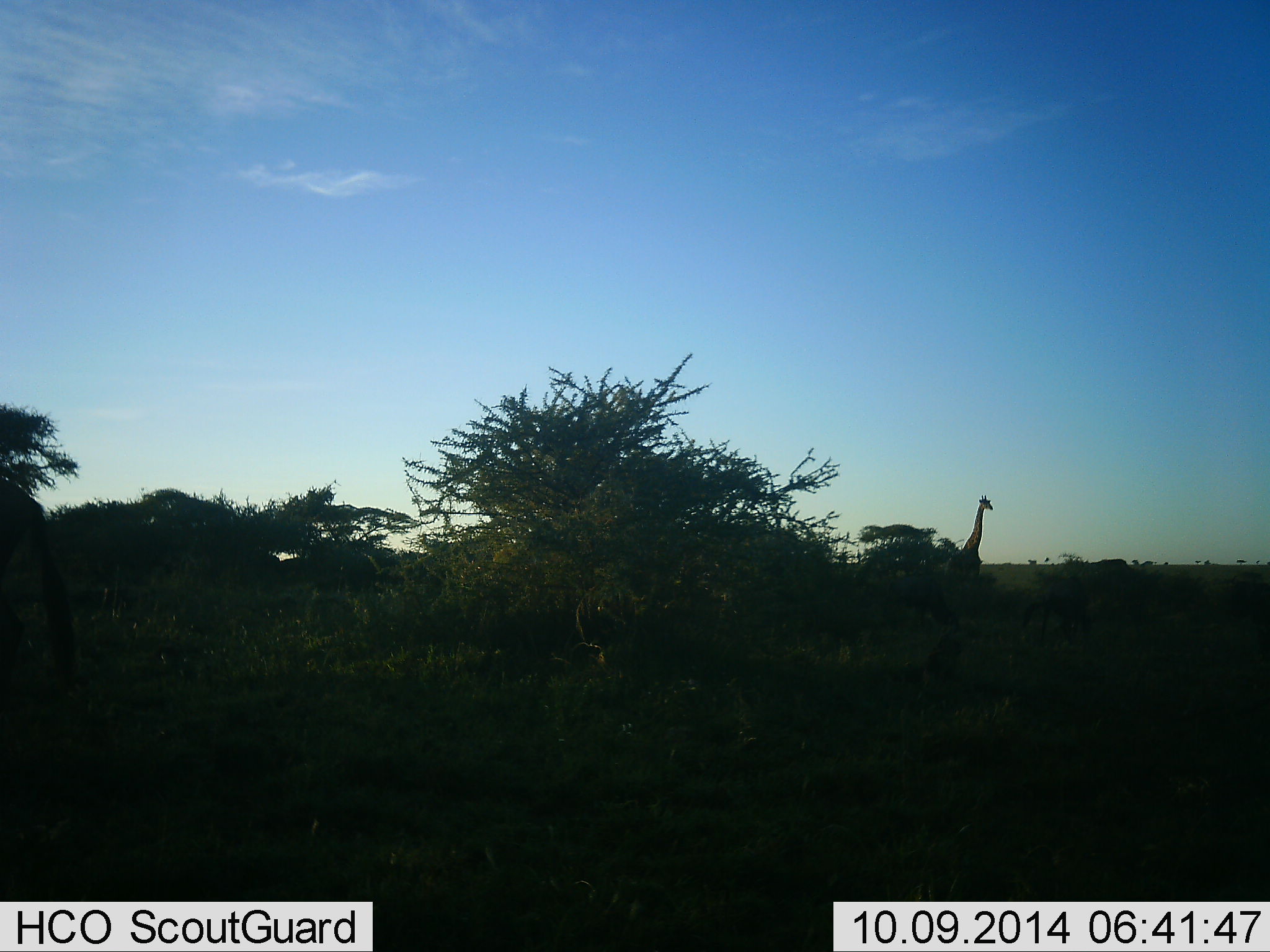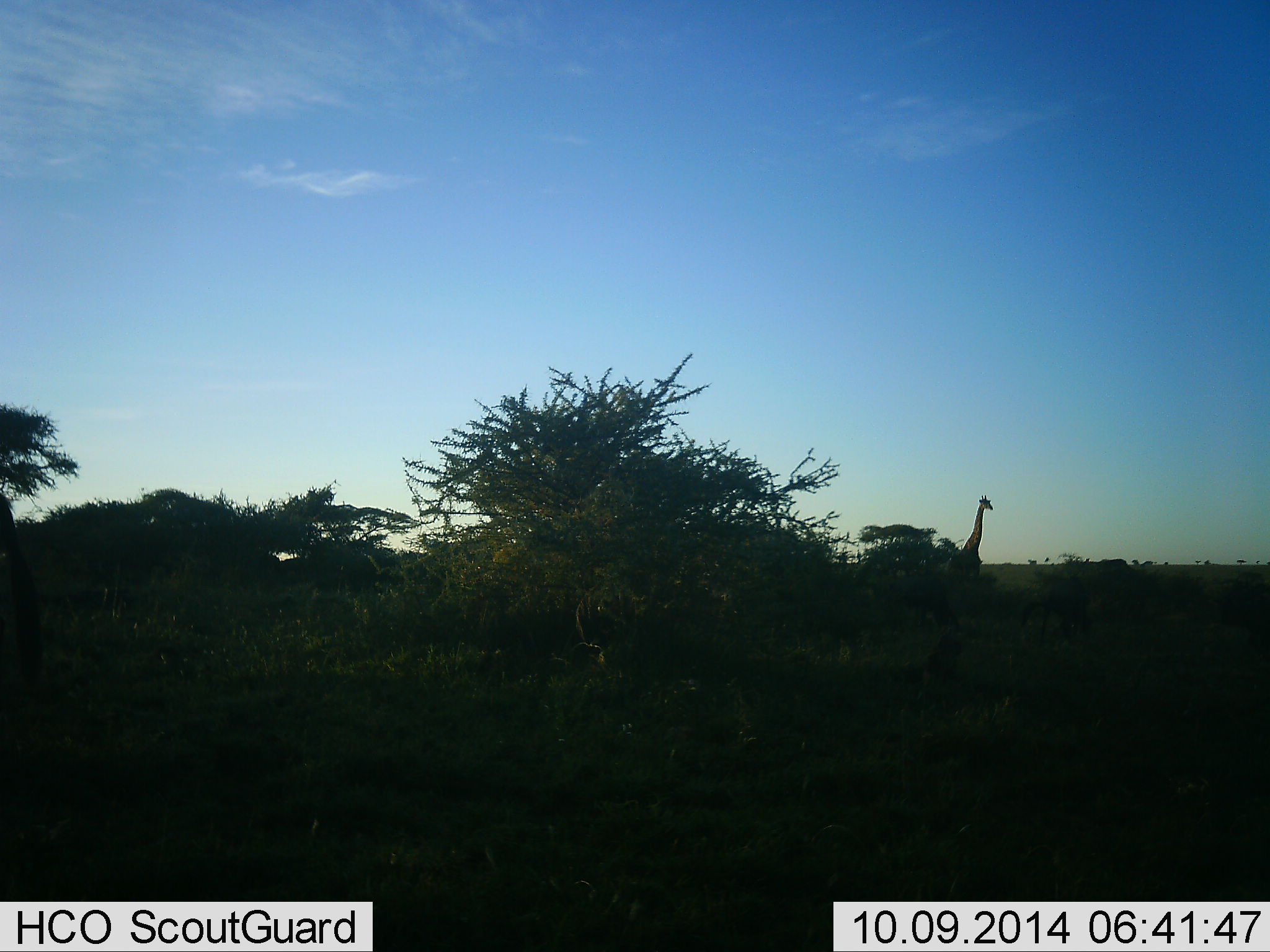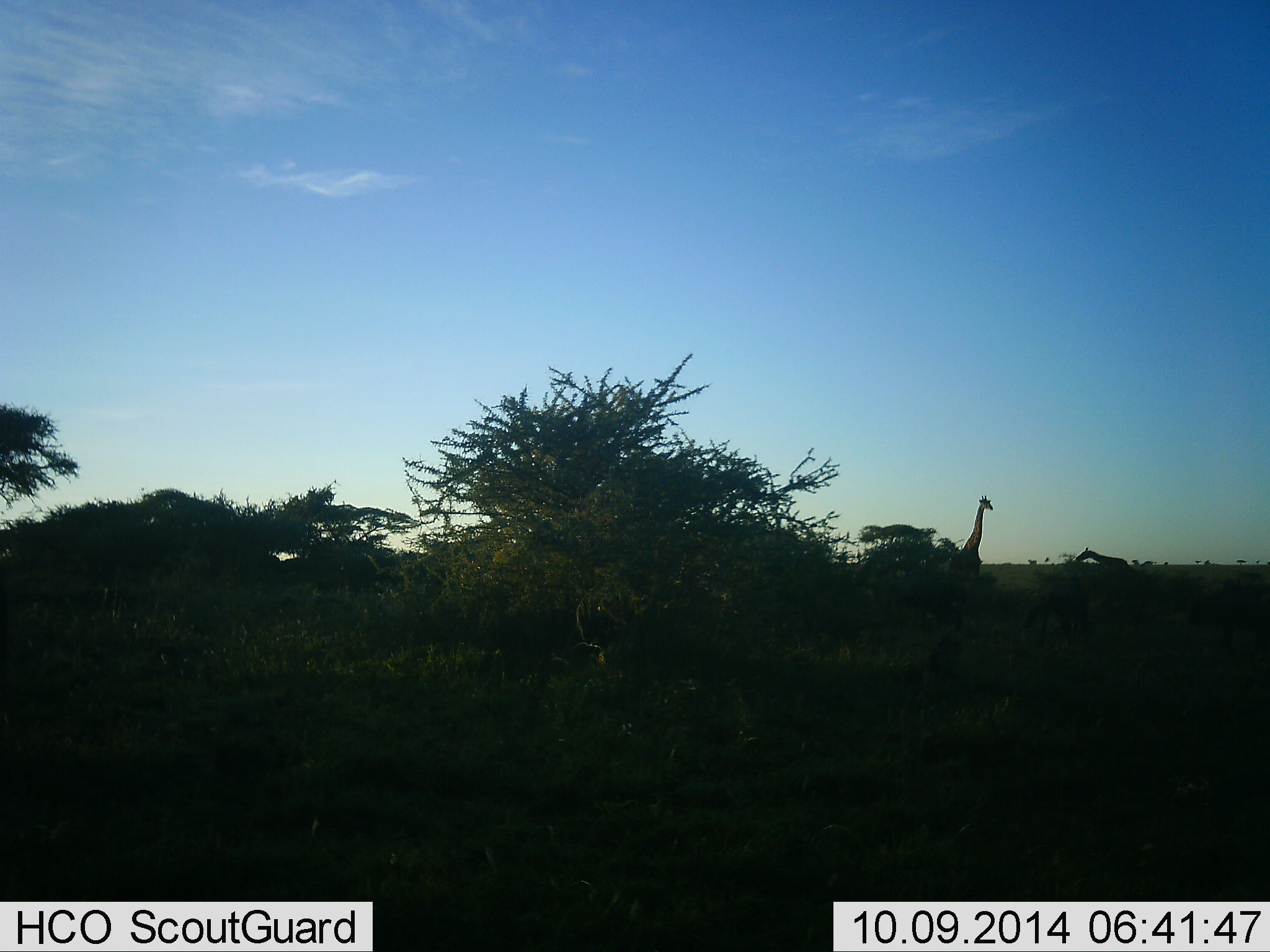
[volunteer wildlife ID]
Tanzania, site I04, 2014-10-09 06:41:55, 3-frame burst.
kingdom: Animalia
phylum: Chordata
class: Mammalia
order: Artiodactyla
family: Giraffidae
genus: Giraffa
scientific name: Giraffa camelopardalis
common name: giraffe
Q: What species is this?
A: Giraffe (Giraffa camelopardalis).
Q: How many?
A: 2.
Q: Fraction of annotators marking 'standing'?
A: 93%.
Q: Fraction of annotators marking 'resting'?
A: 0%.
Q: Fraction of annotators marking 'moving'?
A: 21%.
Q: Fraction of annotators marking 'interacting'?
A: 0%.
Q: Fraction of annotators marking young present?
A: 0%.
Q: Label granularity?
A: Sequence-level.